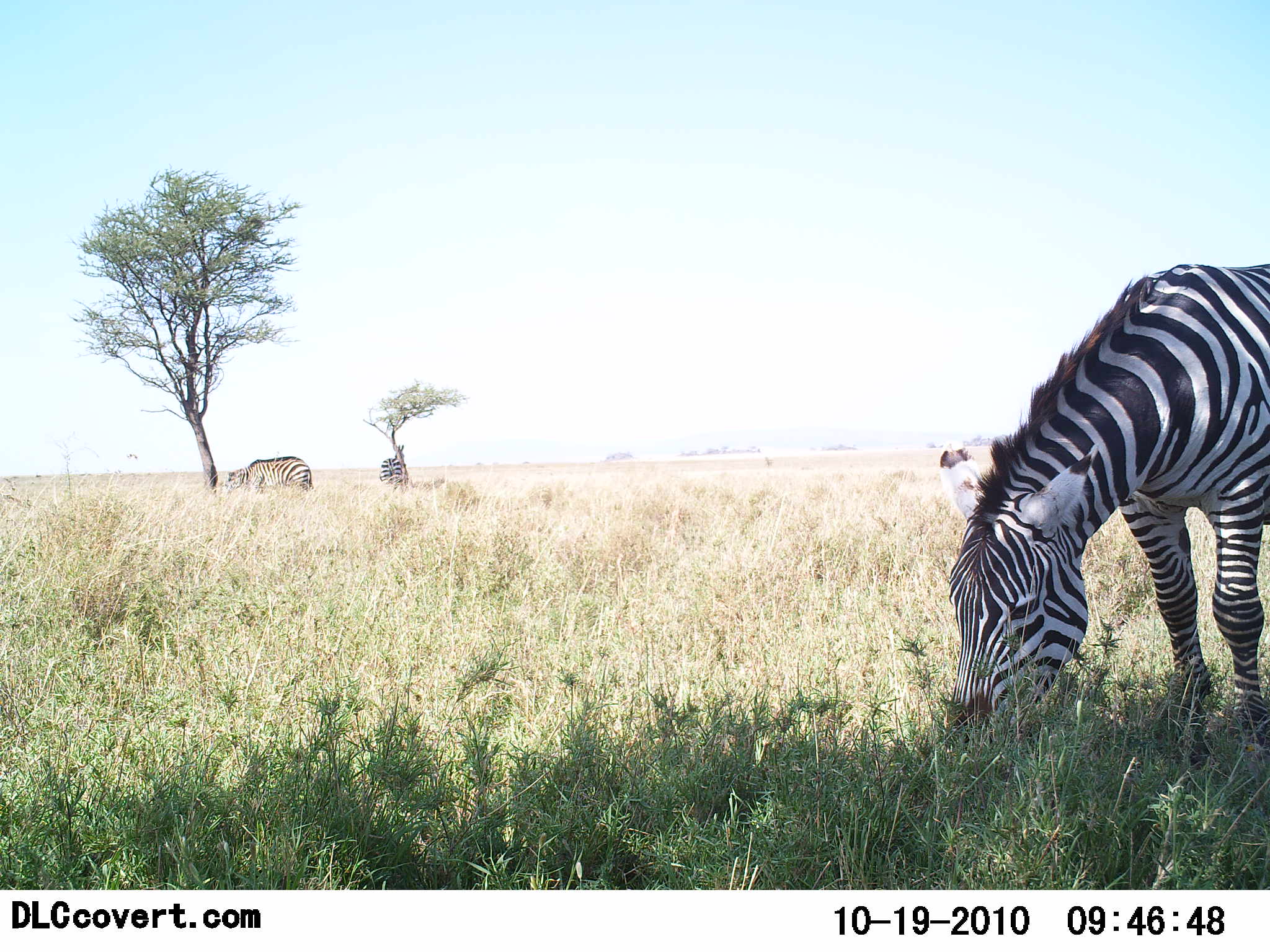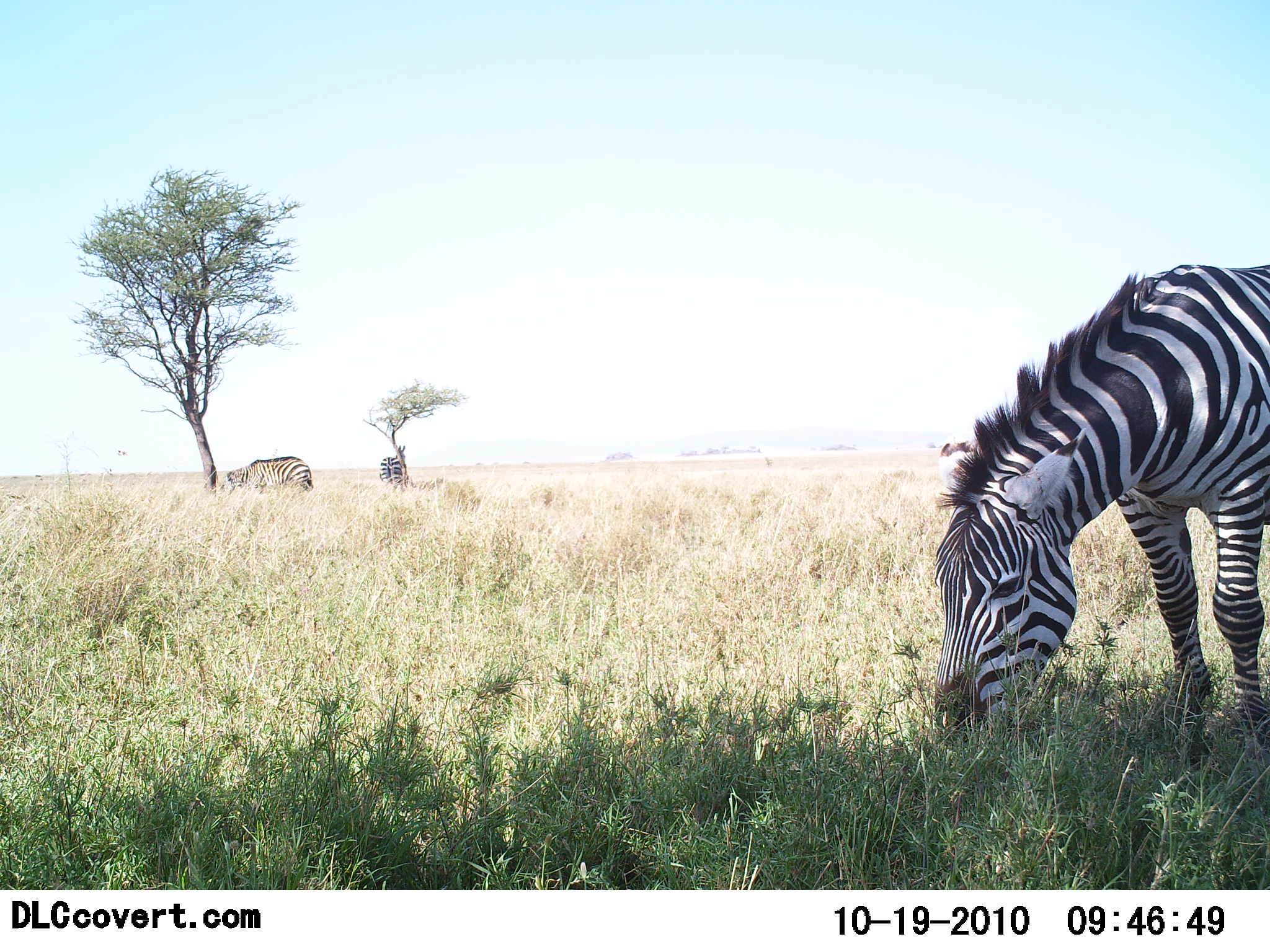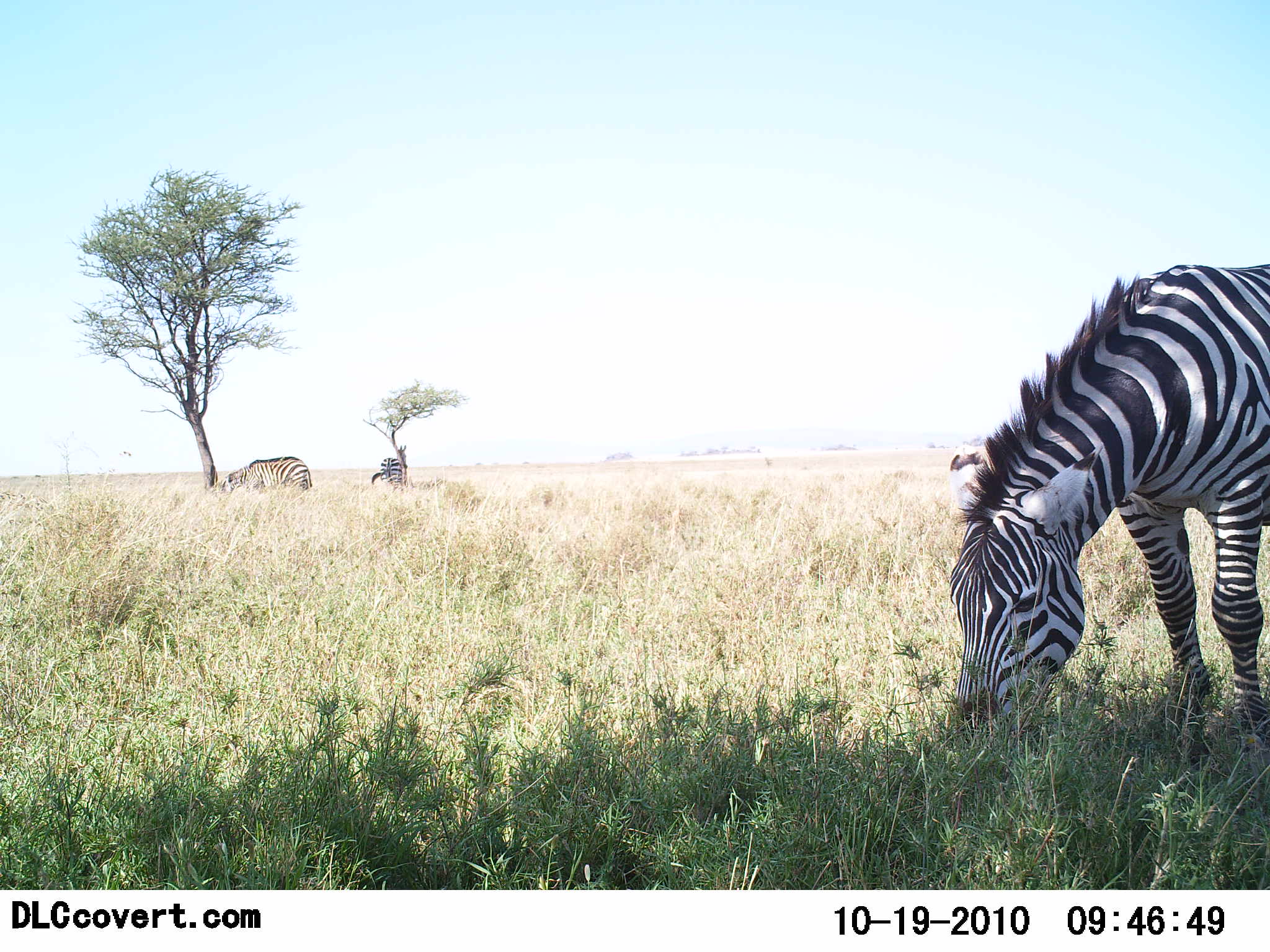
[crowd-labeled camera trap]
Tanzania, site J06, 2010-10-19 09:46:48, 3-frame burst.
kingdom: Animalia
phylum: Chordata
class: Mammalia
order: Perissodactyla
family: Equidae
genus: Equus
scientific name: Equus quagga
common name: plains zebra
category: zebra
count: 3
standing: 36%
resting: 0%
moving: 0%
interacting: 0%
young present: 0%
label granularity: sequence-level